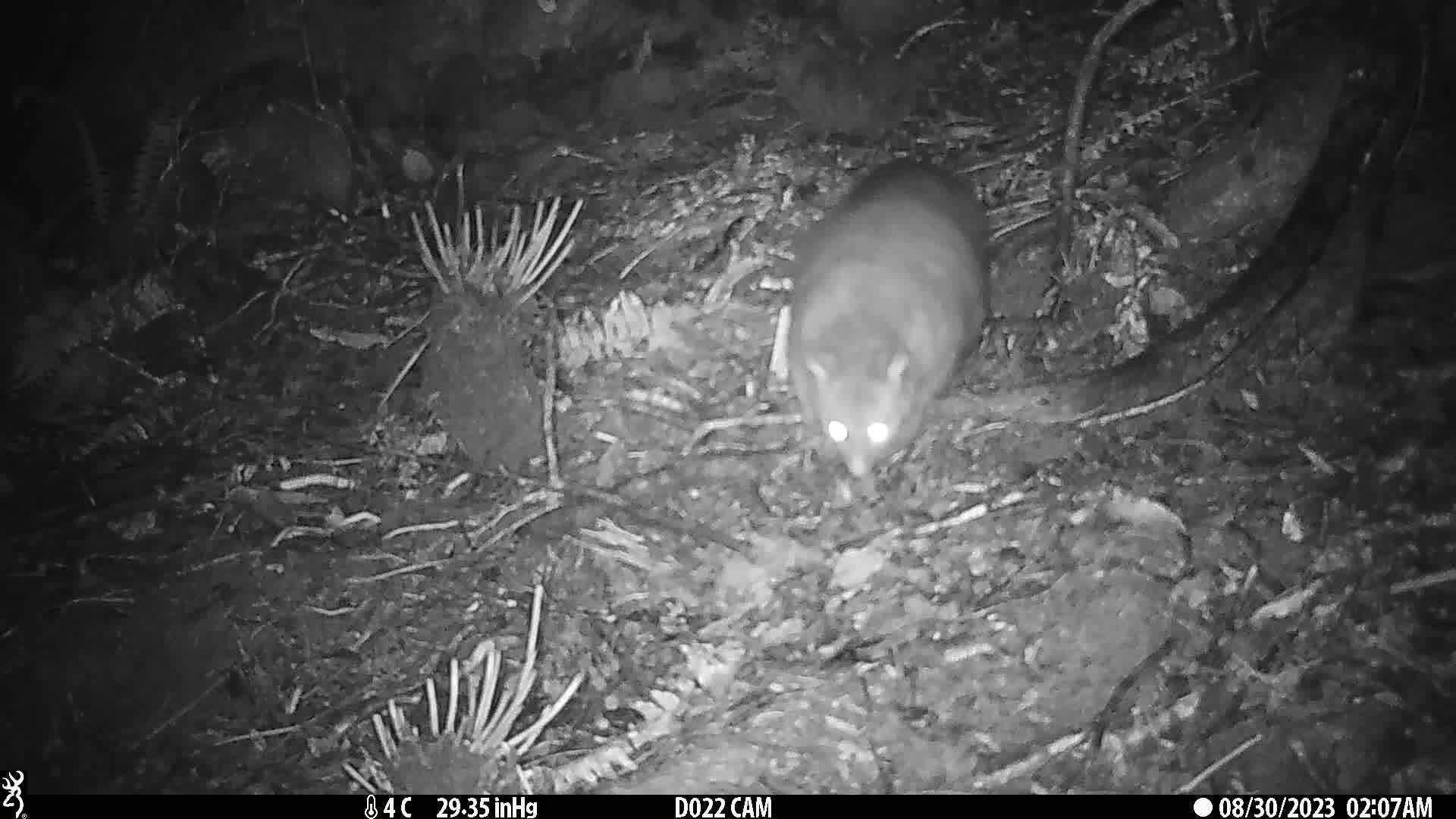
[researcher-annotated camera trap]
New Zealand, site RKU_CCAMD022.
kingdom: Animalia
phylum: Chordata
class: Mammalia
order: Diprotodontia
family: Phalangeridae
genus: Trichosurus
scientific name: Trichosurus vulpecula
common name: common brushtail possum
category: possum